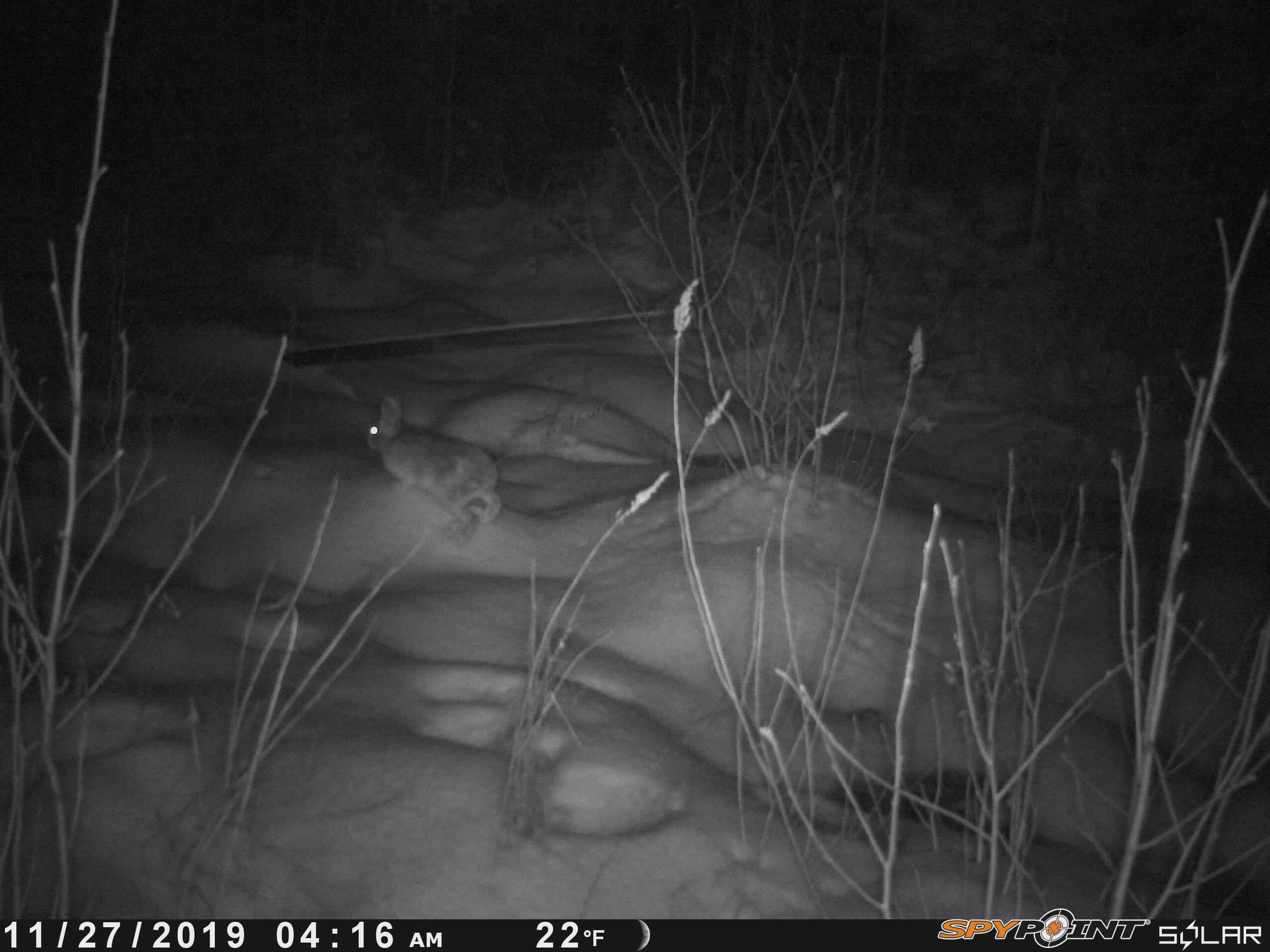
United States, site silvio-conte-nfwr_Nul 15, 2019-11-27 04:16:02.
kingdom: Animalia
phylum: Chordata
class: Mammalia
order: Lagomorpha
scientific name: Lagomorpha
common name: rabbit or hare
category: rabbit or hare sp.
Rabbit or hare sp. (rabbit or hare) (Lagomorpha).